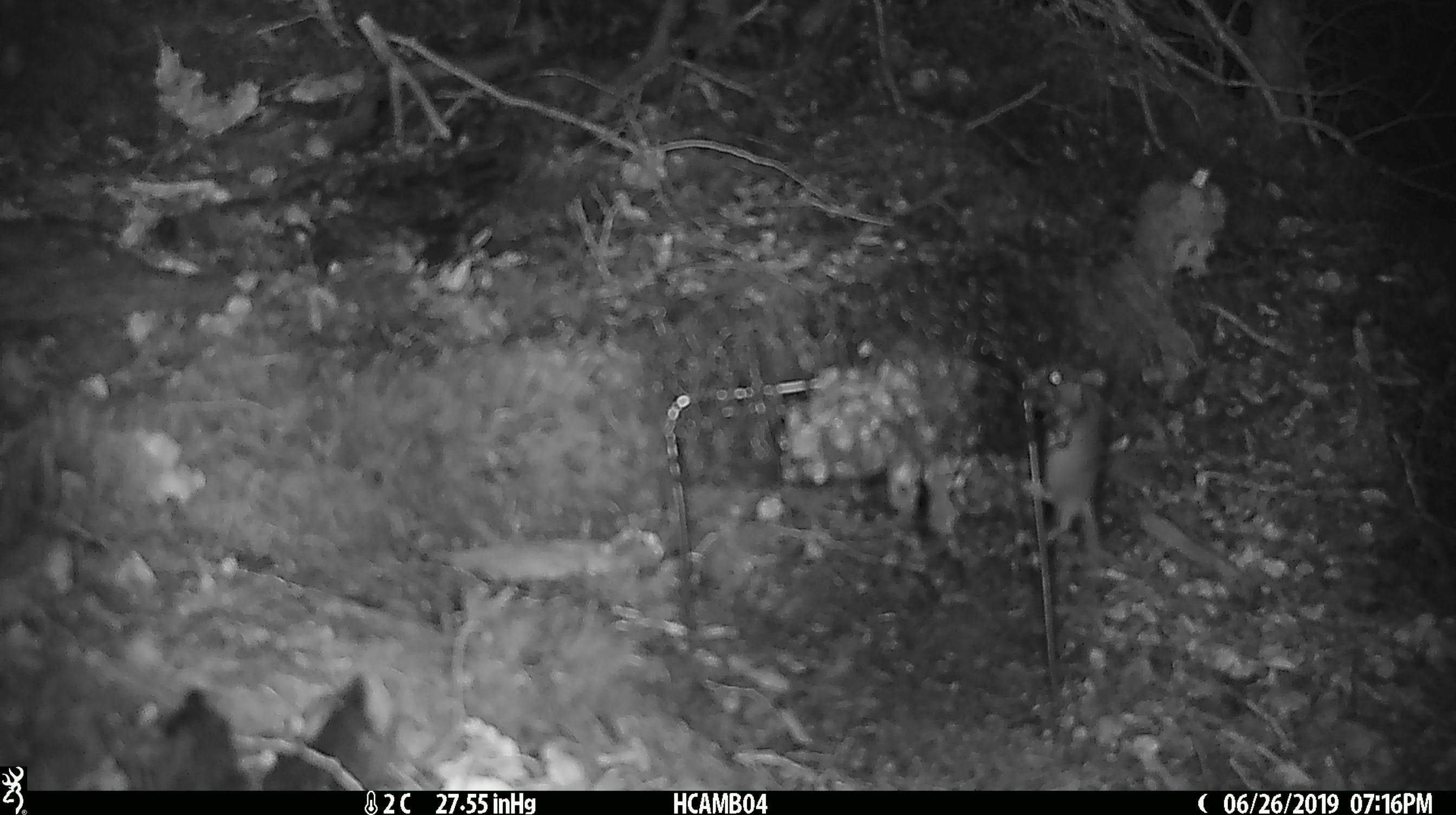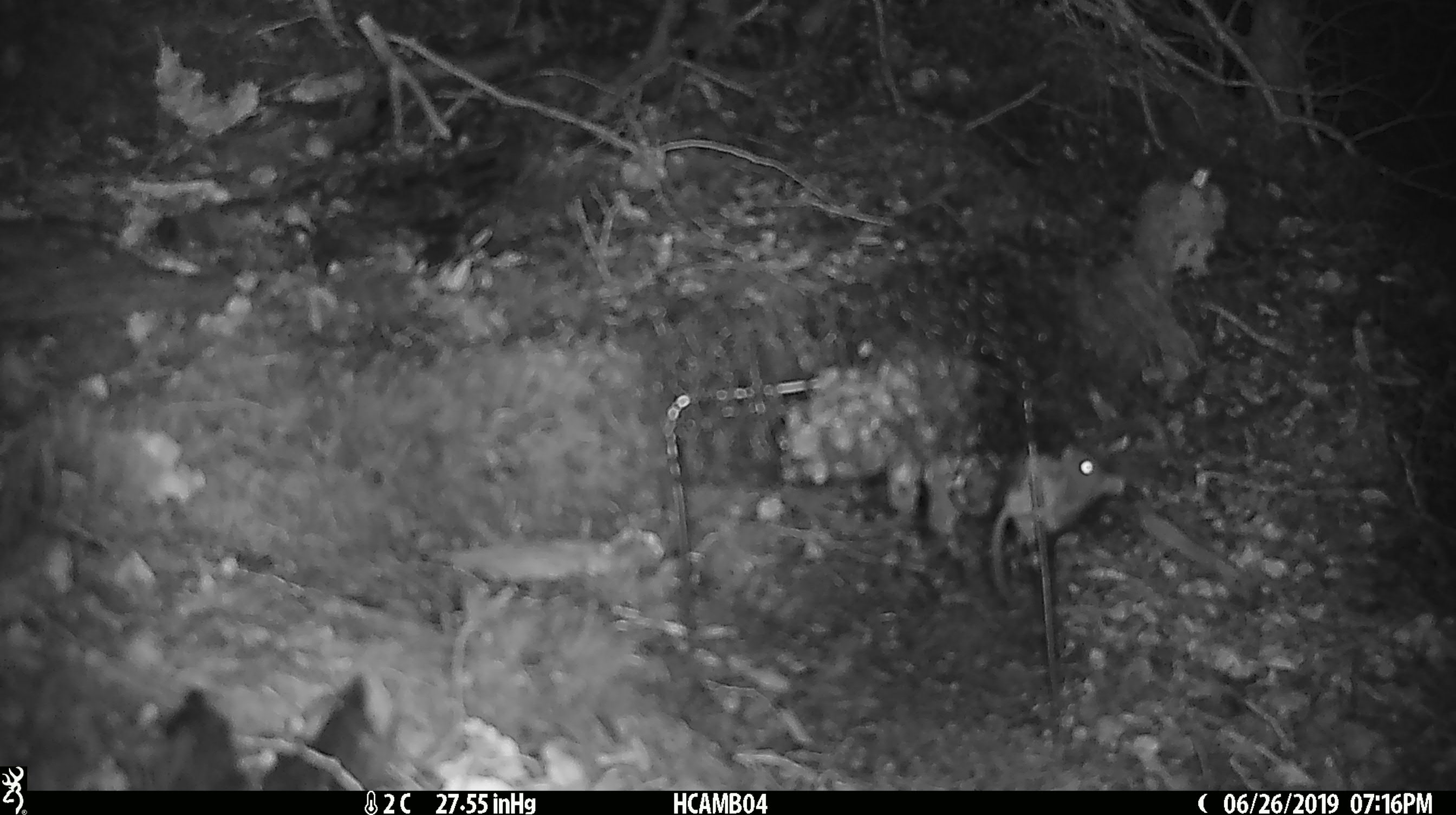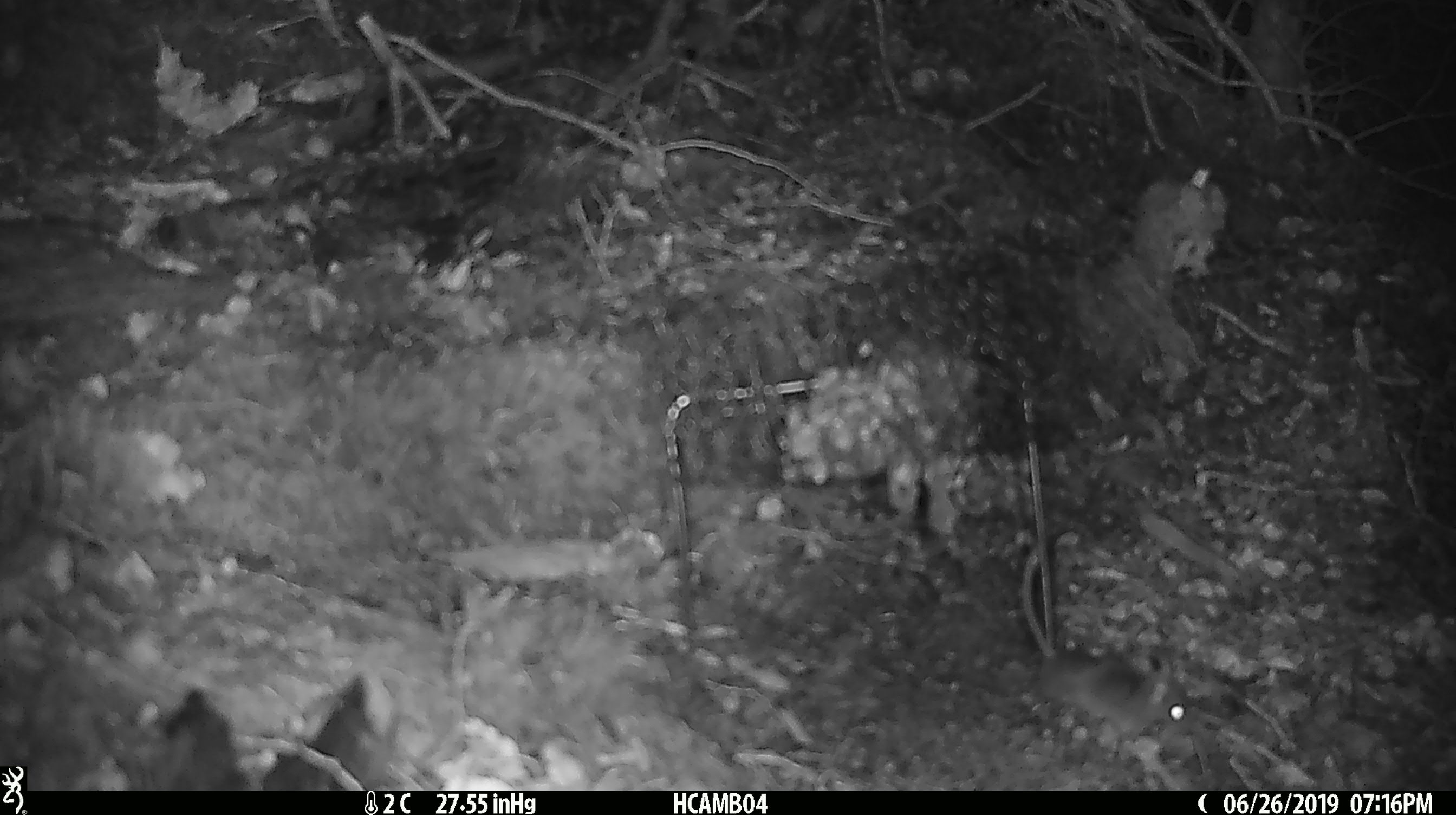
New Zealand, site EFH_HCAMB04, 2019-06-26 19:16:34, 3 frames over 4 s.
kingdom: Animalia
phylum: Chordata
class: Mammalia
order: Rodentia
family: Muridae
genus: Mus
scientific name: Mus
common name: mouse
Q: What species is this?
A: Mouse (Mus).